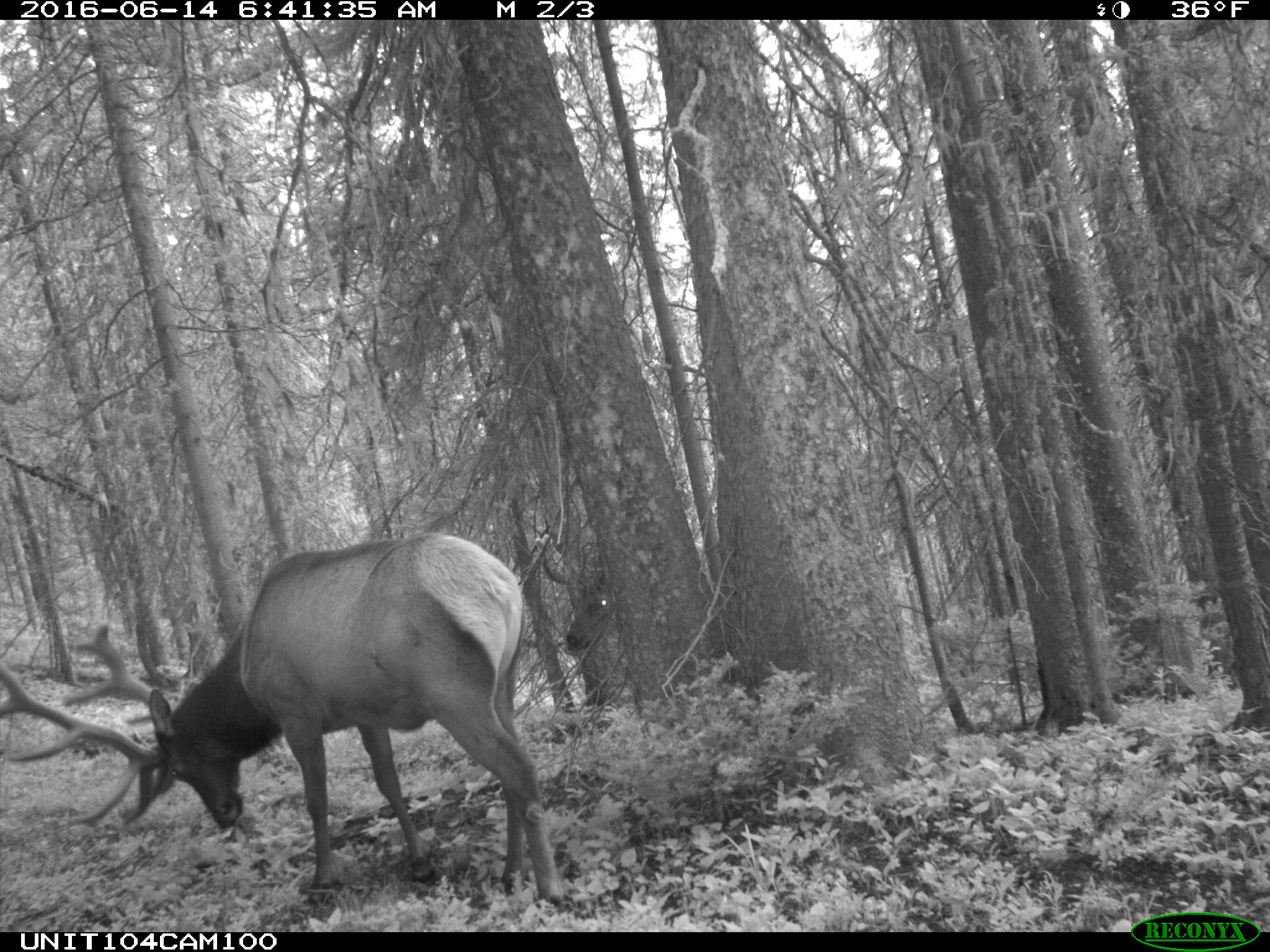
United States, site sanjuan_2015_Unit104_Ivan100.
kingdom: Animalia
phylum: Chordata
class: Mammalia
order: Artiodactyla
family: Cervidae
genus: Cervus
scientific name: Cervus elaphus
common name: red deer